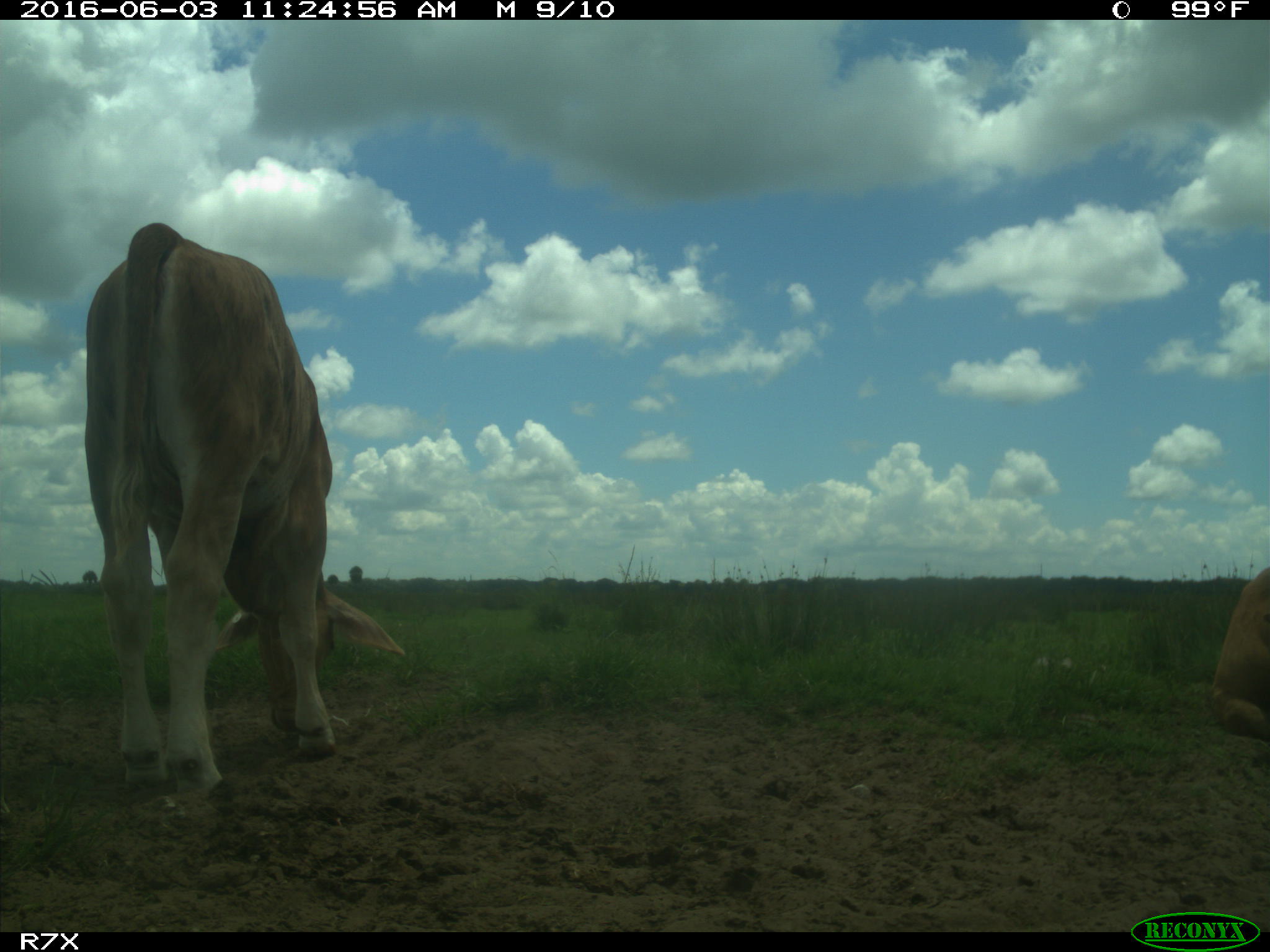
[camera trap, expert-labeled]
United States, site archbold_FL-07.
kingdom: Animalia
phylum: Chordata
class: Mammalia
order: Artiodactyla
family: Bovidae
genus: Bos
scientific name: Bos taurus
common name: domestic cow